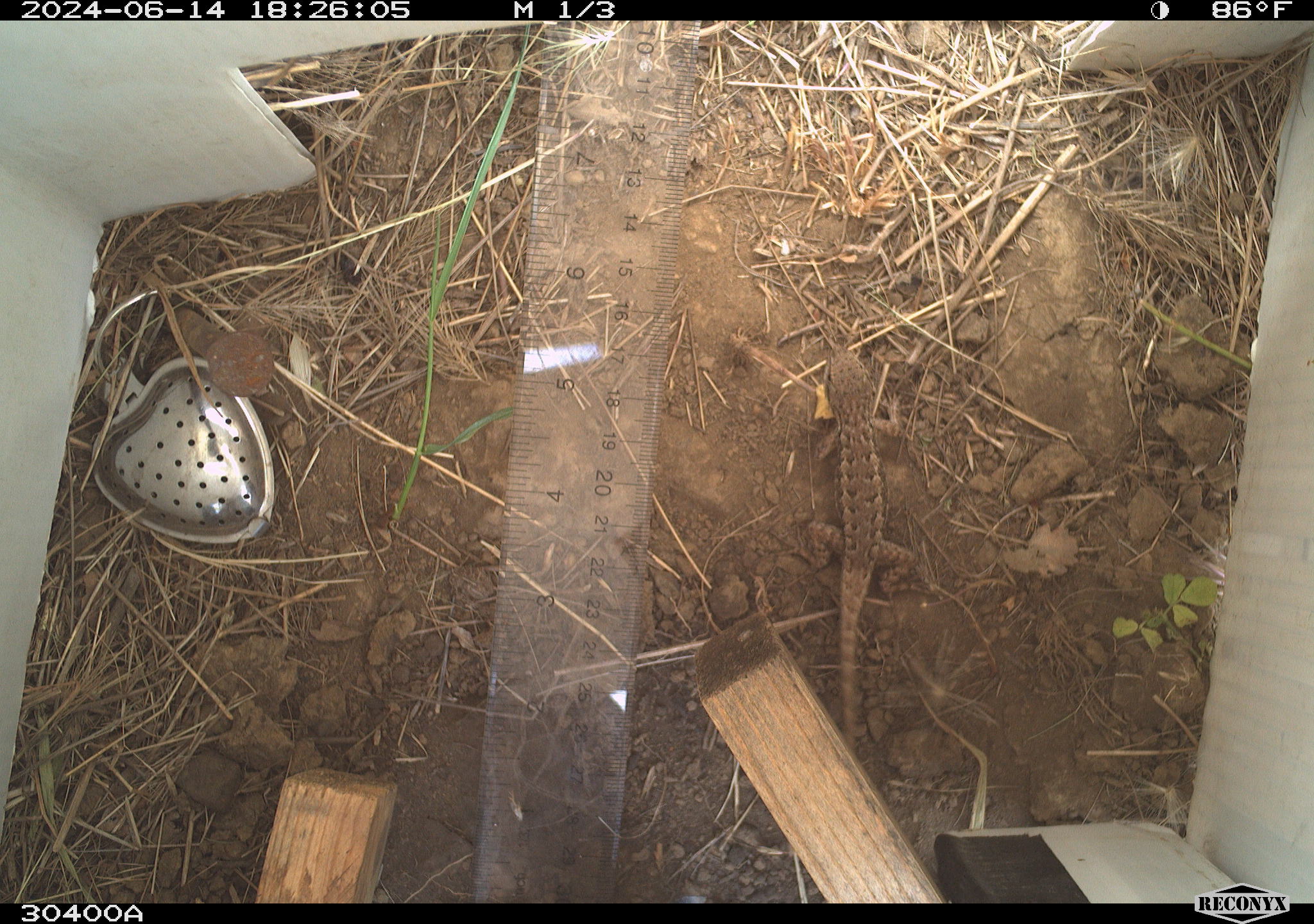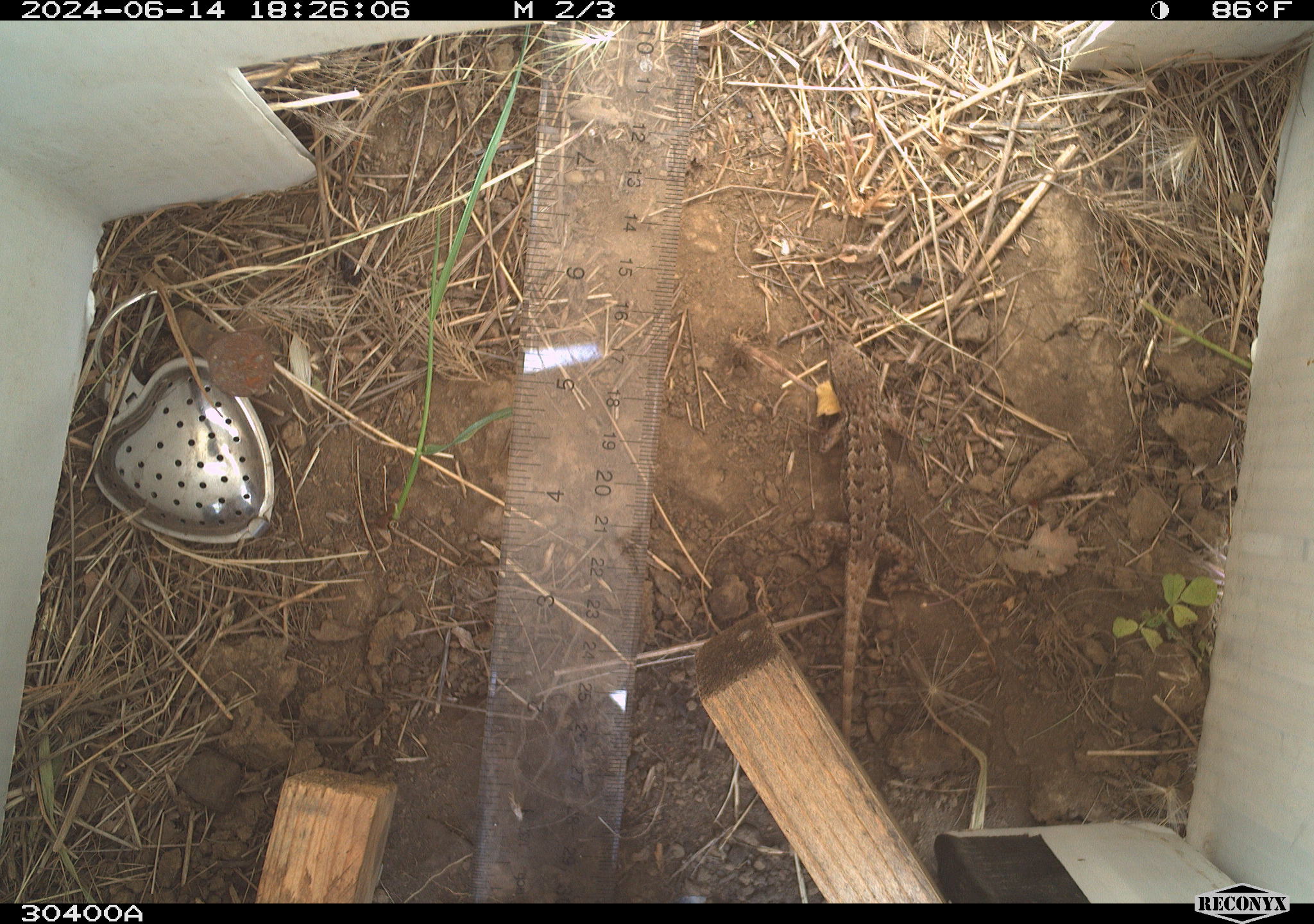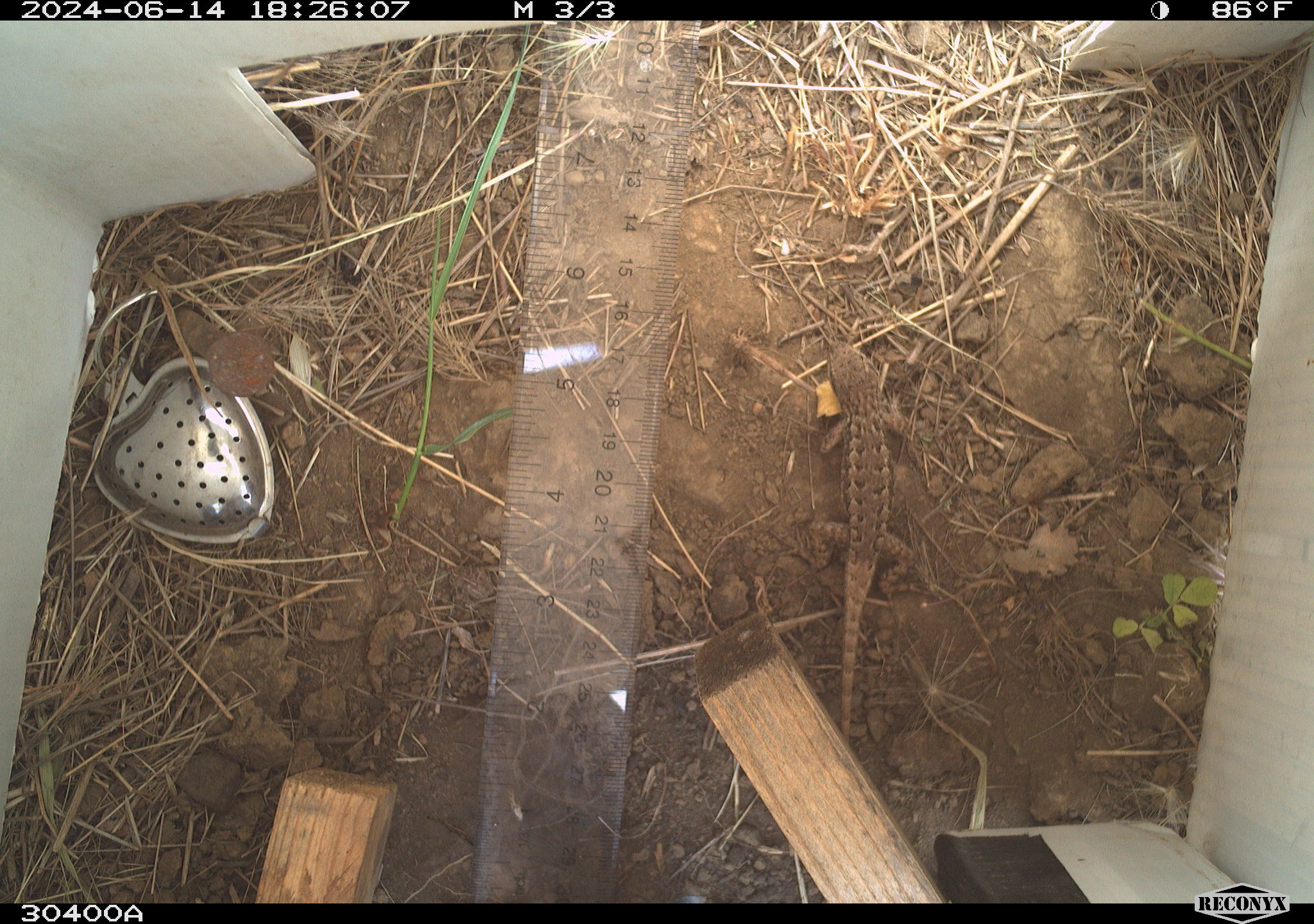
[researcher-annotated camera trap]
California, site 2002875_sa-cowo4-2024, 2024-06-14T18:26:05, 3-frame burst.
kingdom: Animalia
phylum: Chordata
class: Reptilia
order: Squamata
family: Phrynosomatidae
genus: Sceloporus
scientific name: Sceloporus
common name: spiny lizards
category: sceloporus species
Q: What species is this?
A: Sceloporus species (spiny lizards) (Sceloporus).